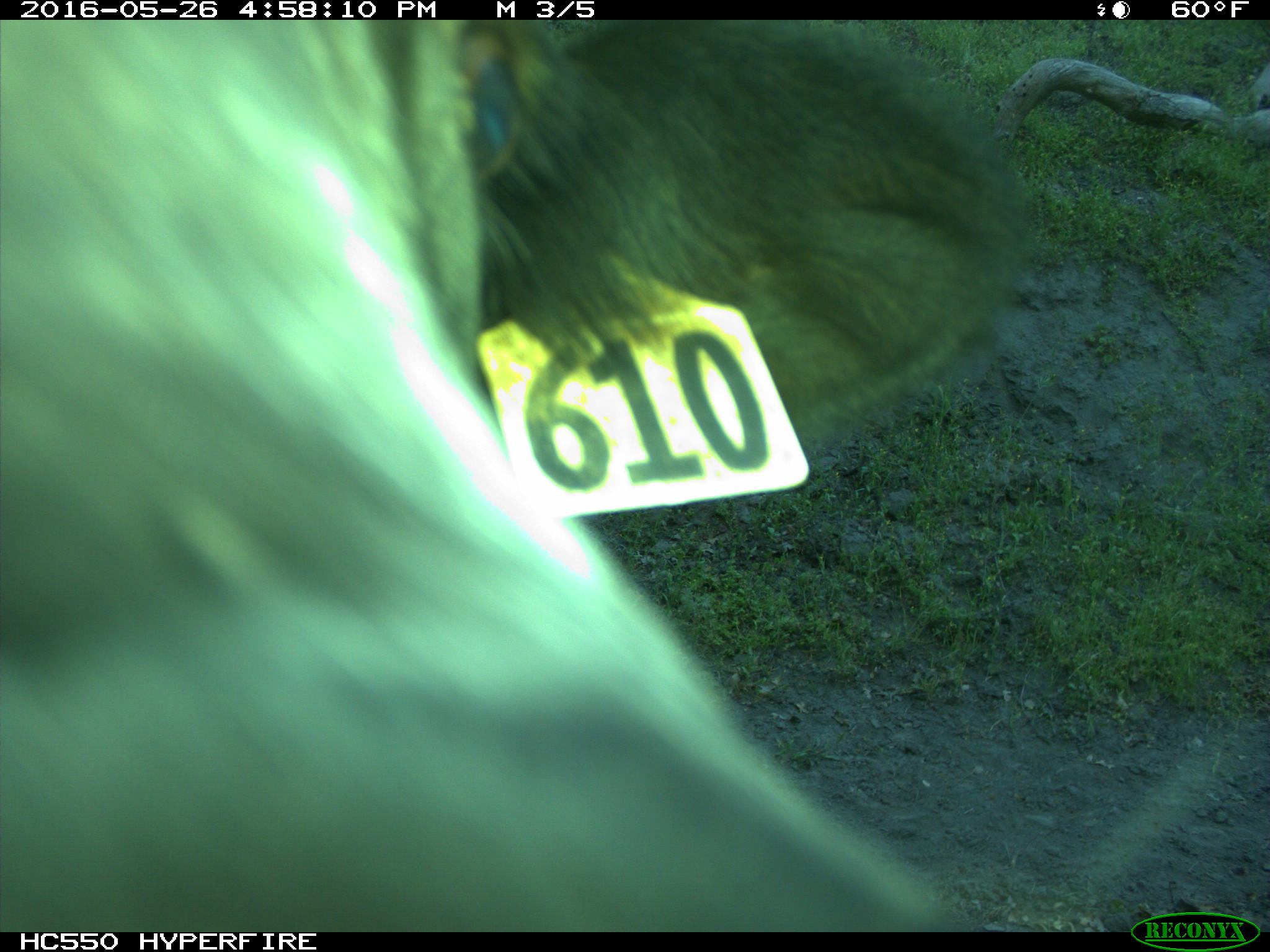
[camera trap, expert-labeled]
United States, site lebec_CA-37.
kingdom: Animalia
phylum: Chordata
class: Mammalia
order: Artiodactyla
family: Bovidae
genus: Bos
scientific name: Bos taurus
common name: domestic cow